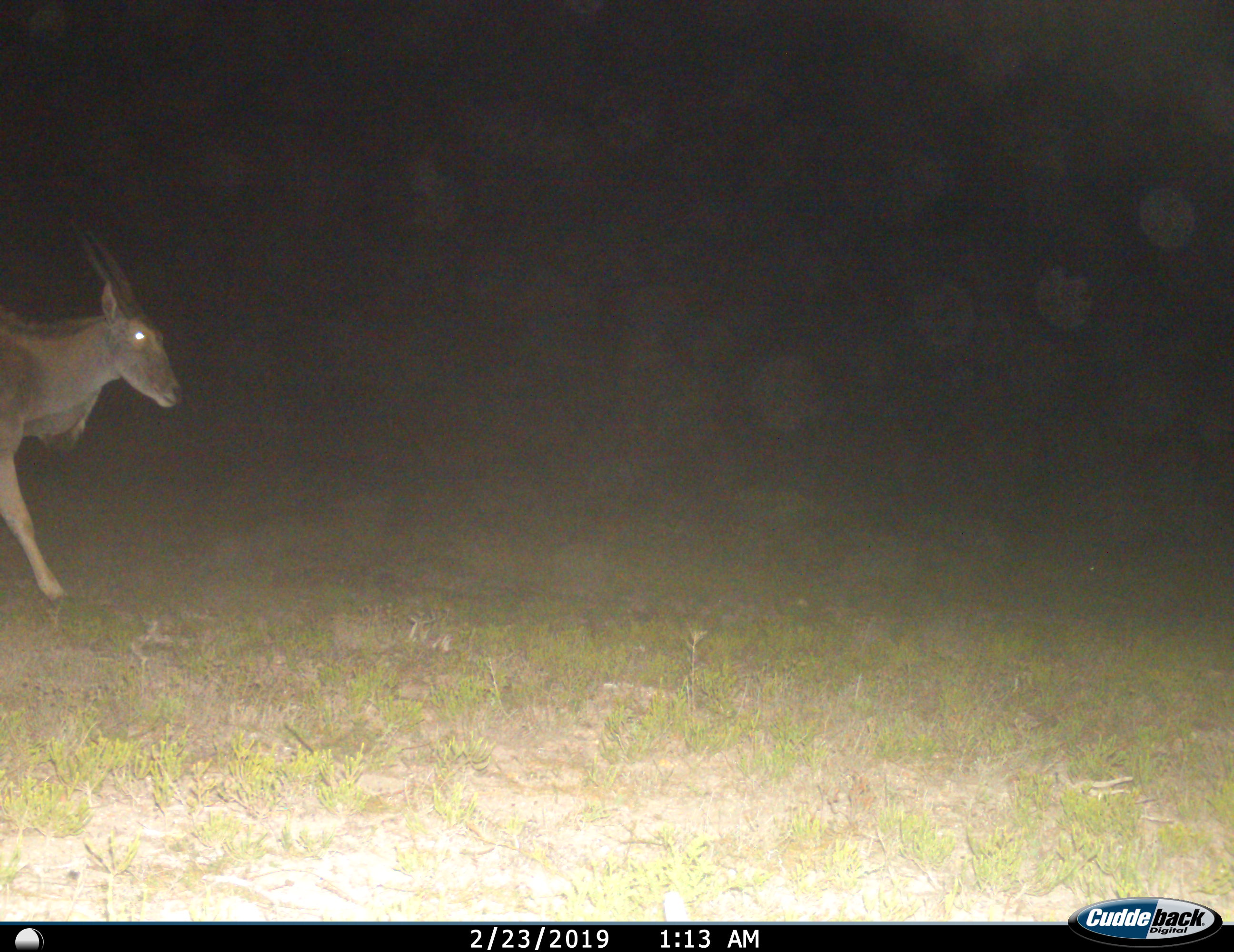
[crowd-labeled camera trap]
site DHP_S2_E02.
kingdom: Animalia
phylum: Chordata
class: Mammalia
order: Artiodactyla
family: Bovidae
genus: Tragelaphus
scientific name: Tragelaphus oryx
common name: eland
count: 1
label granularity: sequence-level